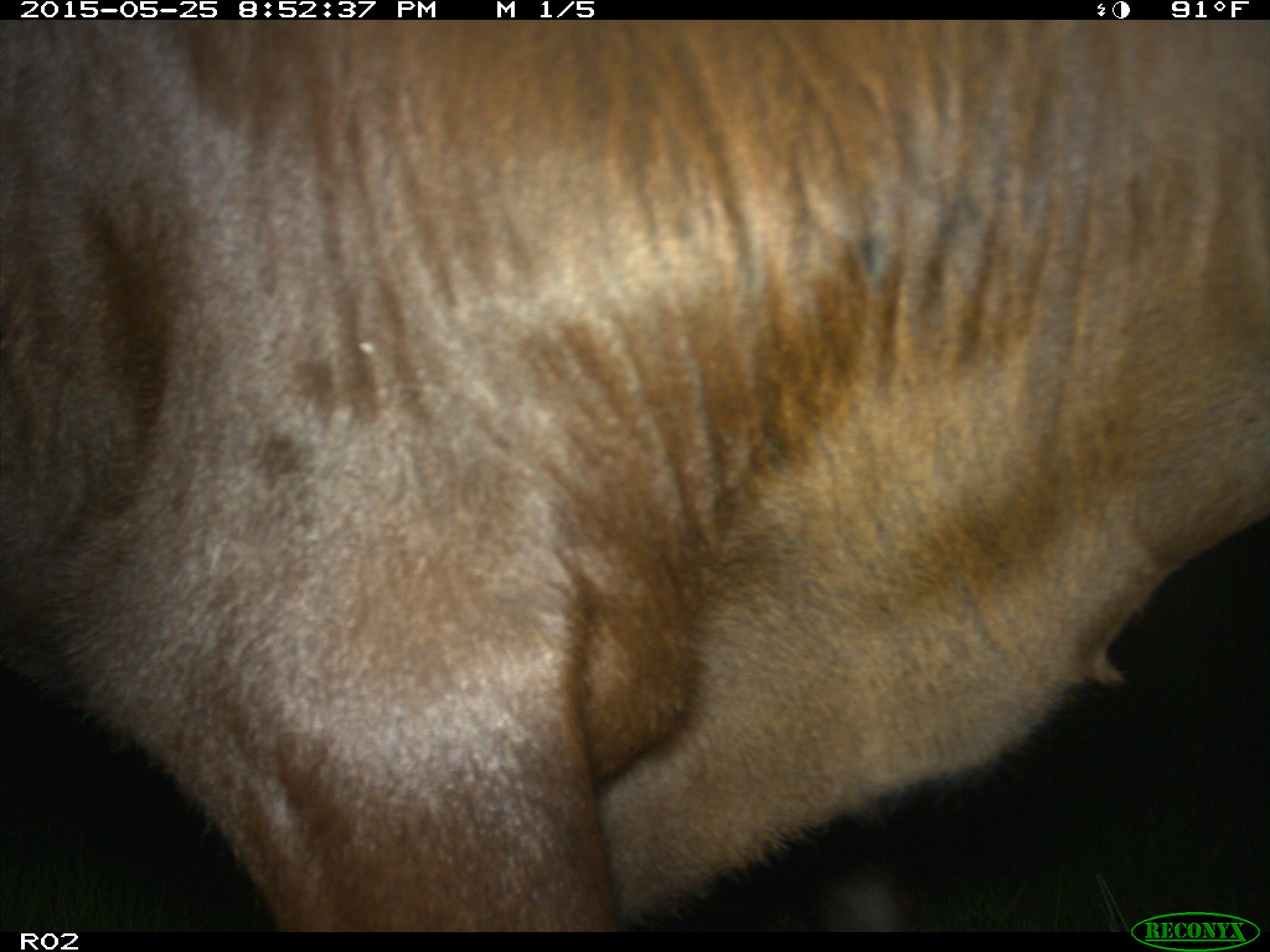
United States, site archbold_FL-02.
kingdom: Animalia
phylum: Chordata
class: Mammalia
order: Artiodactyla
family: Bovidae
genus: Bos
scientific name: Bos taurus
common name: domestic cow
Bos taurus (domestic cow).